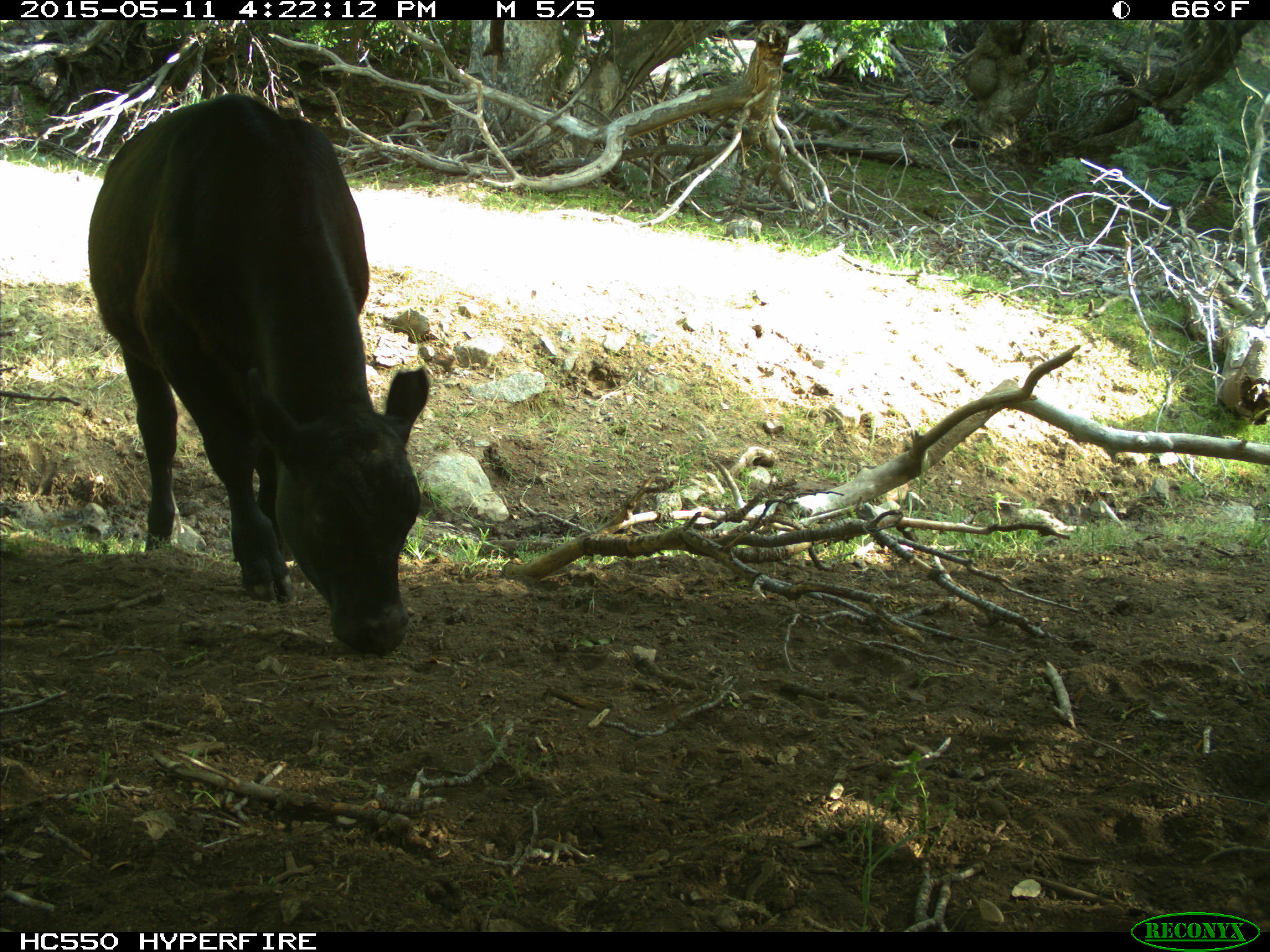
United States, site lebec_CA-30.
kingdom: Animalia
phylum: Chordata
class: Mammalia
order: Artiodactyla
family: Bovidae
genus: Bos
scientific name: Bos taurus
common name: domestic cow